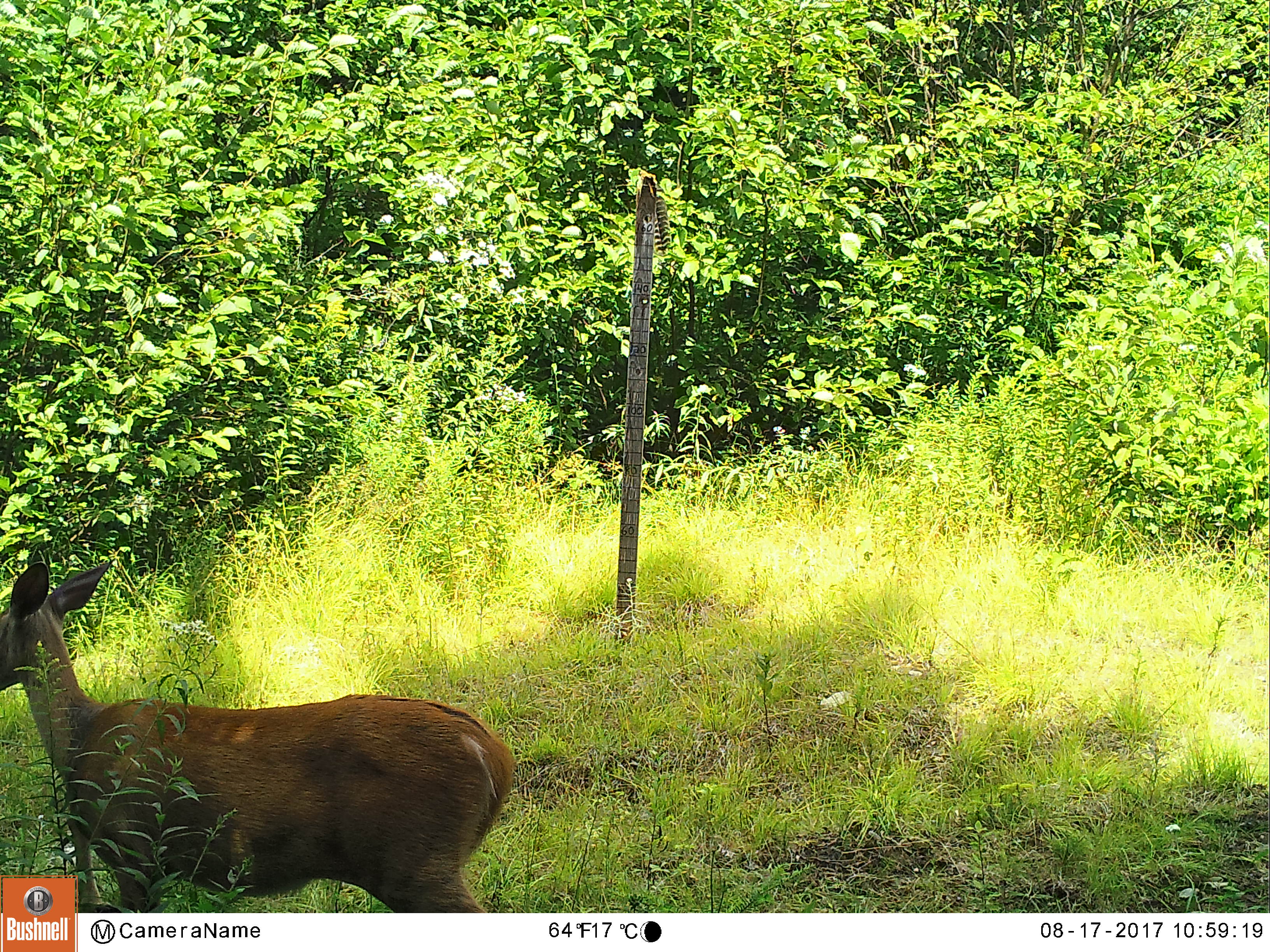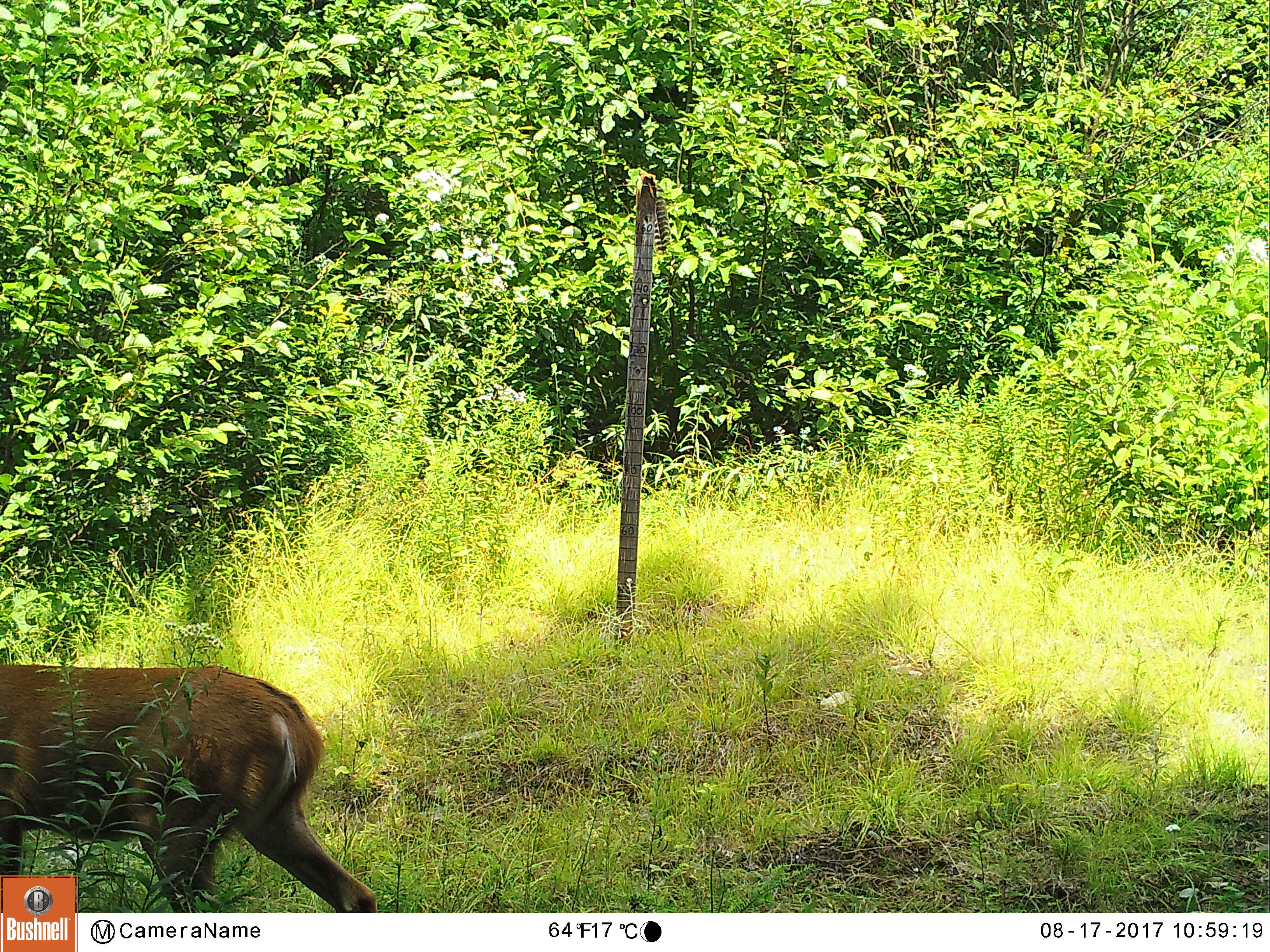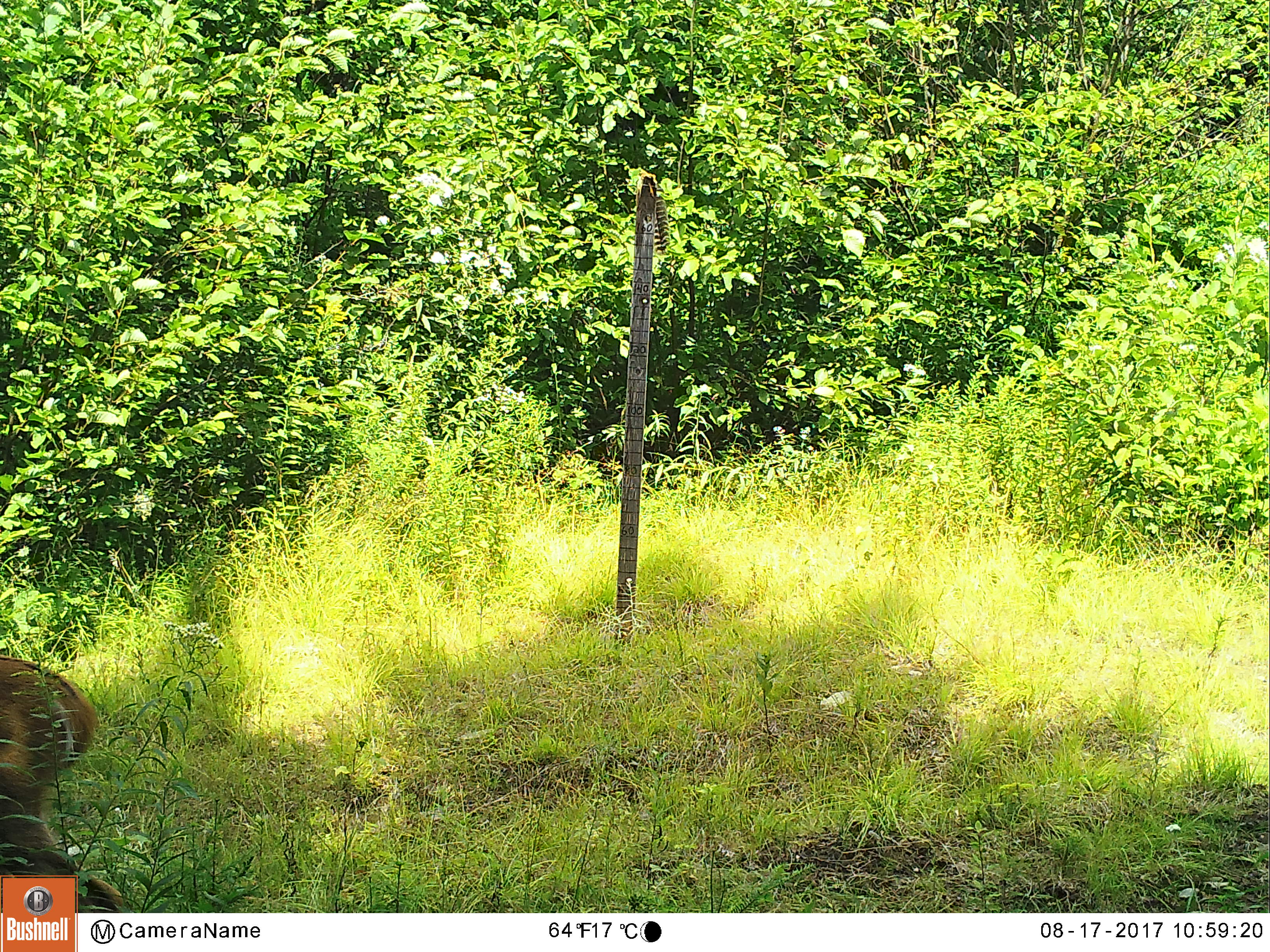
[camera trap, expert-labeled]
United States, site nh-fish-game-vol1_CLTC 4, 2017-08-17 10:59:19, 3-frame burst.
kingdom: Animalia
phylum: Chordata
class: Mammalia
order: Artiodactyla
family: Cervidae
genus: Odocoileus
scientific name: Odocoileus virginianus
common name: white-tailed deer